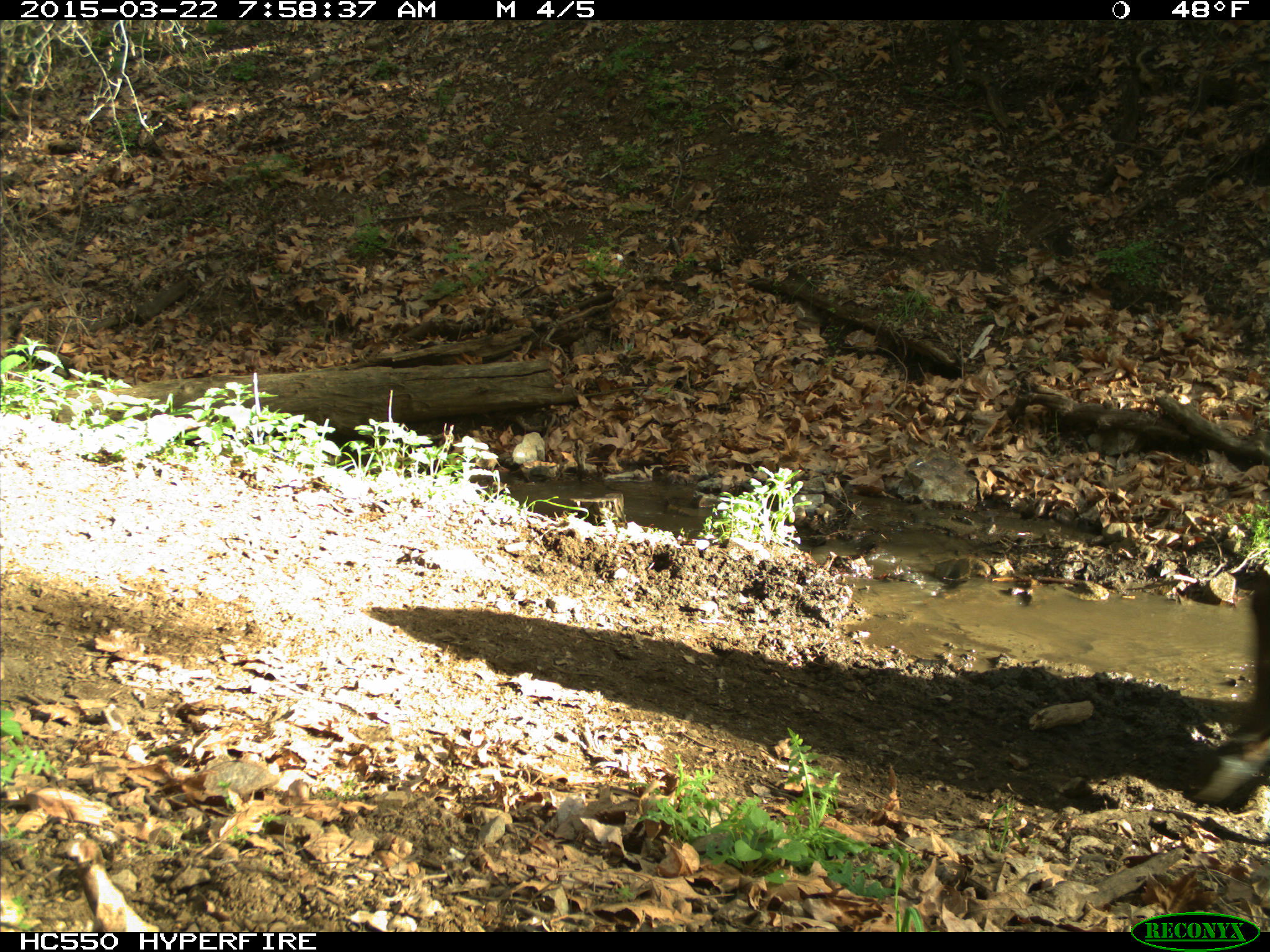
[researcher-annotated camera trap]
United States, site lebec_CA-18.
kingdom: Animalia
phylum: Chordata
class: Mammalia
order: Artiodactyla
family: Bovidae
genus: Bos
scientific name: Bos taurus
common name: domestic cow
Bos taurus (domestic cow).